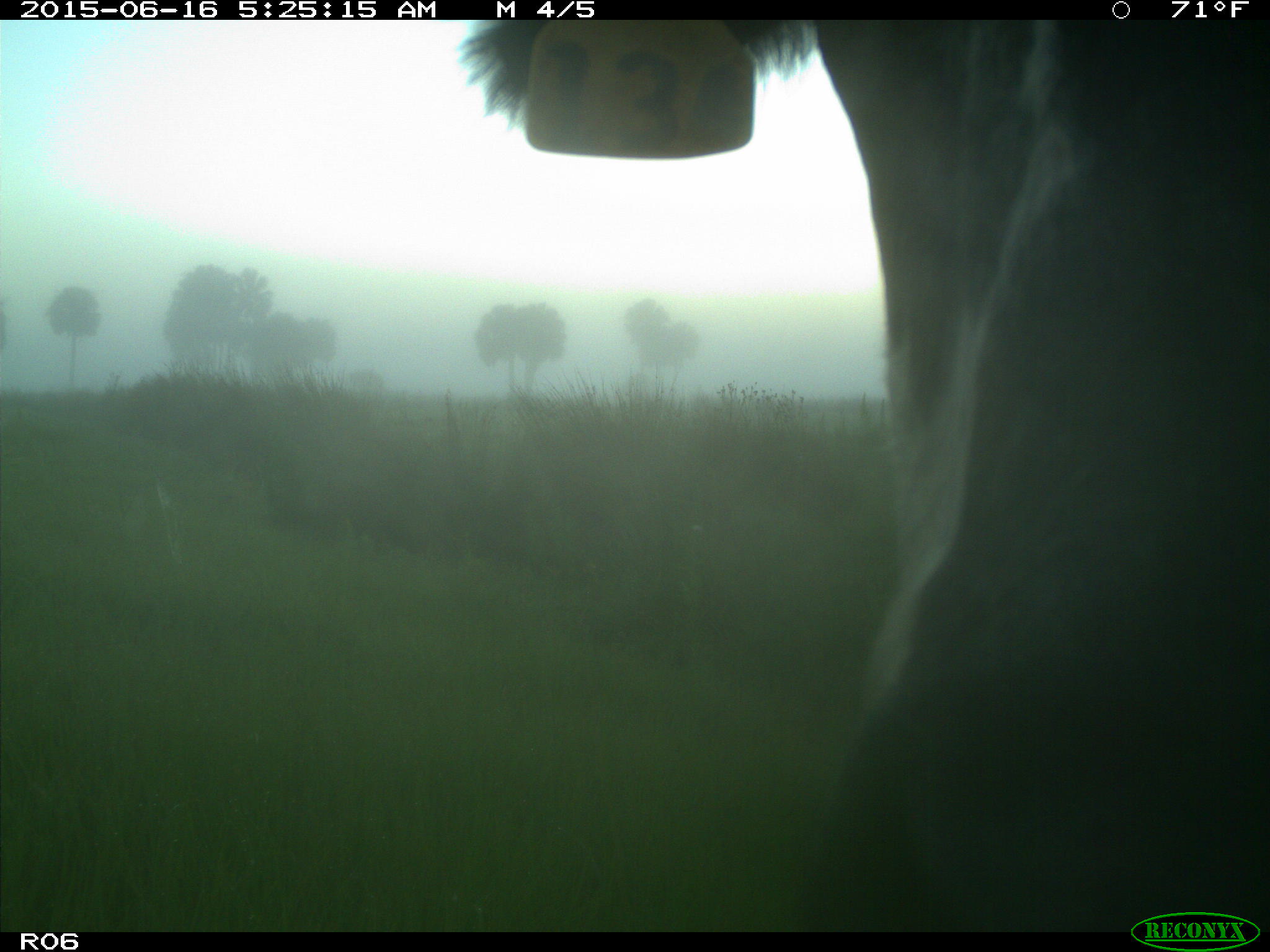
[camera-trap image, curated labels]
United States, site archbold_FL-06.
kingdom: Animalia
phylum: Chordata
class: Mammalia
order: Artiodactyla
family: Bovidae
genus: Bos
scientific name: Bos taurus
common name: domestic cow